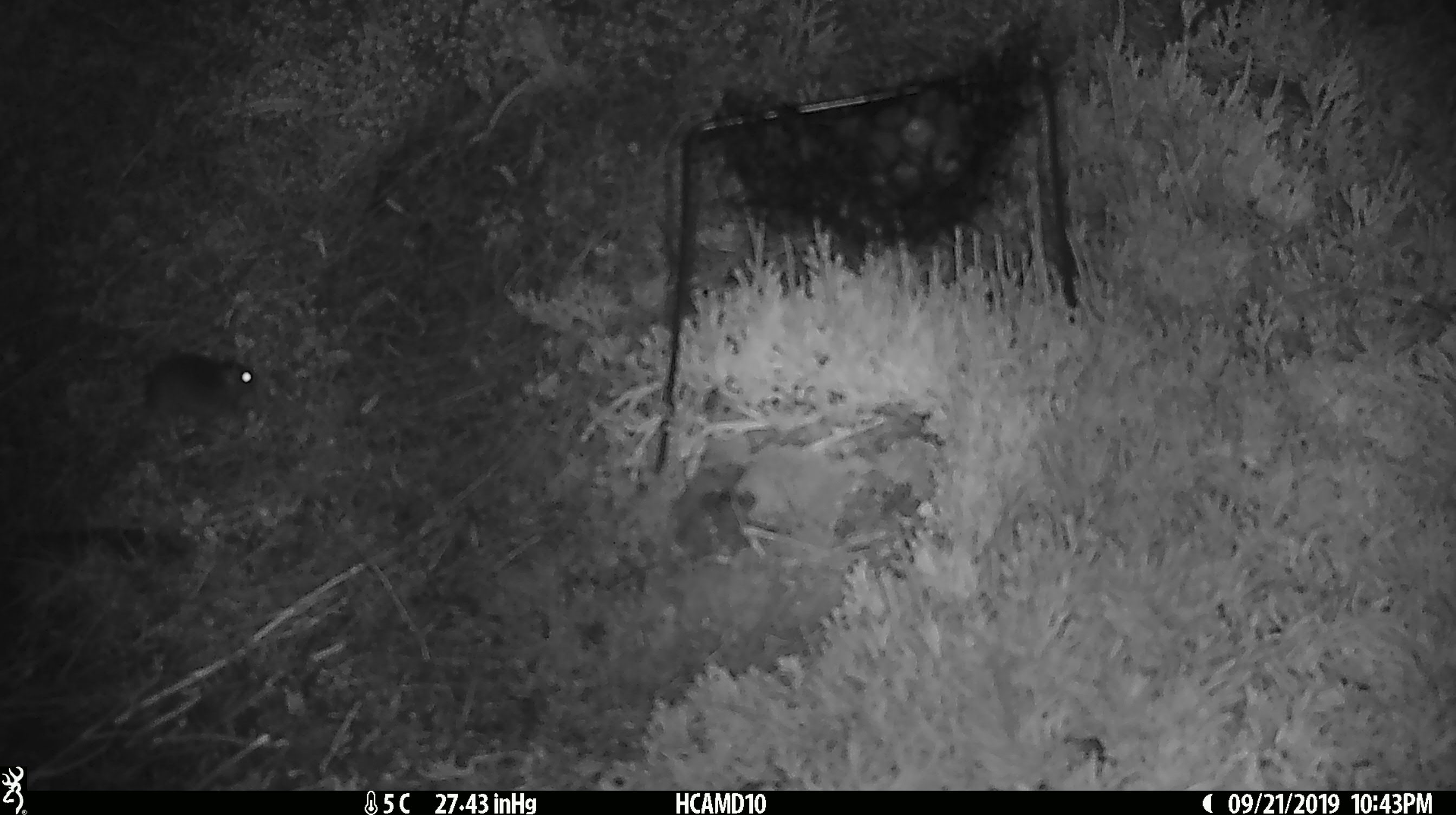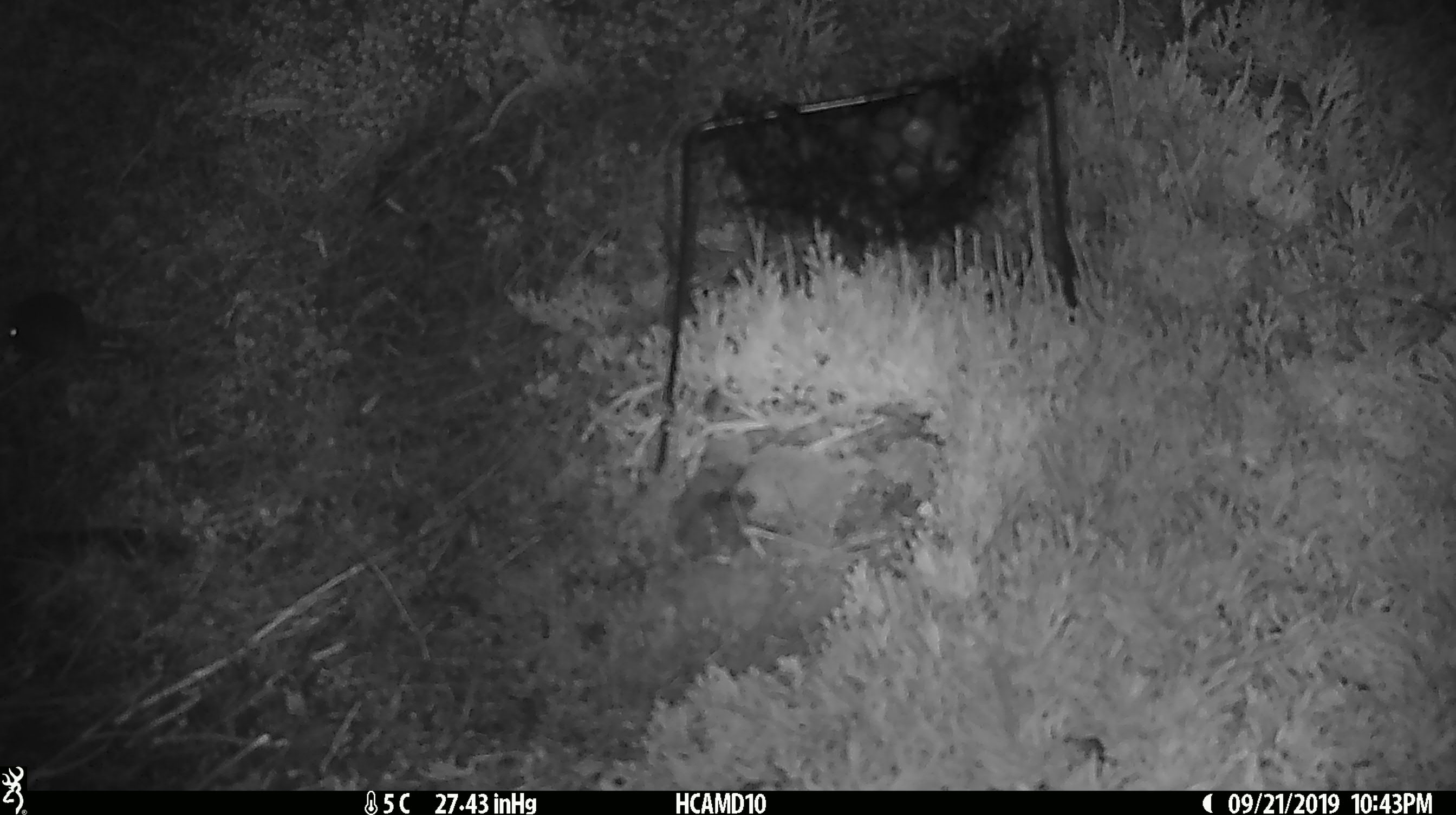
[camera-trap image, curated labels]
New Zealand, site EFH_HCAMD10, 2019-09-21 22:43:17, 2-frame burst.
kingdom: Animalia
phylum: Chordata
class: Mammalia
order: Rodentia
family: Muridae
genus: Mus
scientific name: Mus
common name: mouse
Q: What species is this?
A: Mouse (Mus).